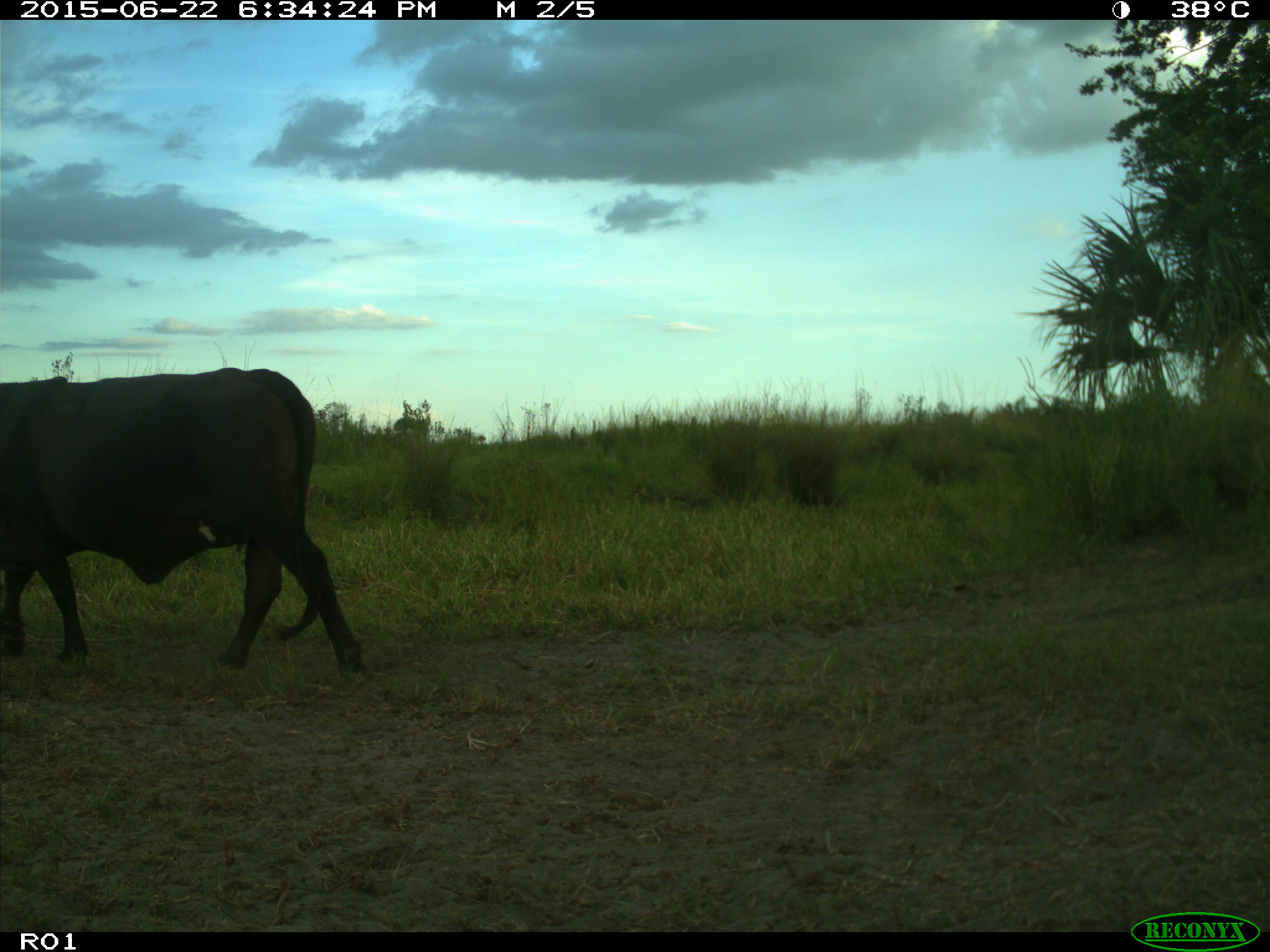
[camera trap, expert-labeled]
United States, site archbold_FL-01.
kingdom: Animalia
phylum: Chordata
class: Mammalia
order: Artiodactyla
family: Bovidae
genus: Bos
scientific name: Bos taurus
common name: domestic cow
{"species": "Bos taurus (domestic cow)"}